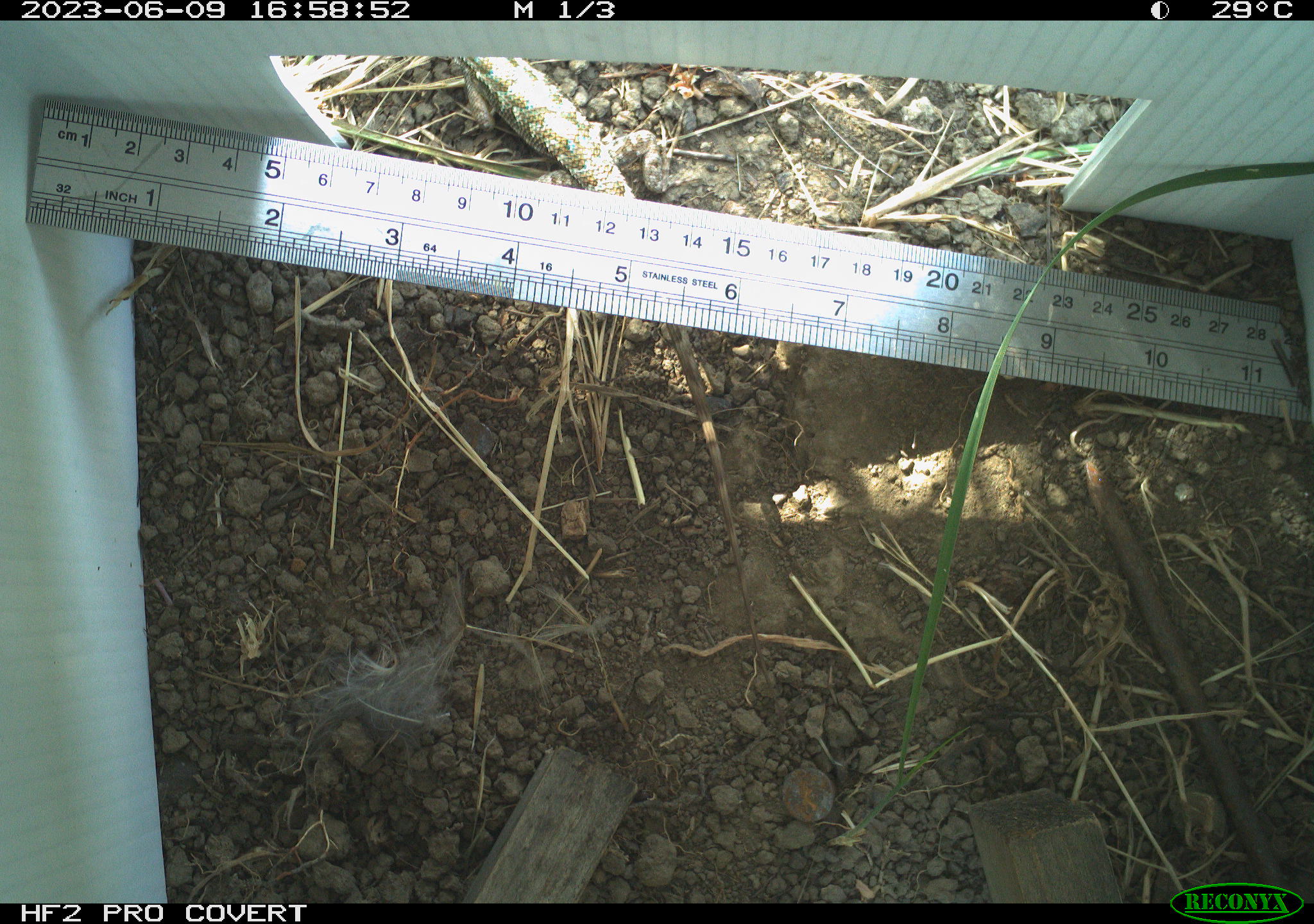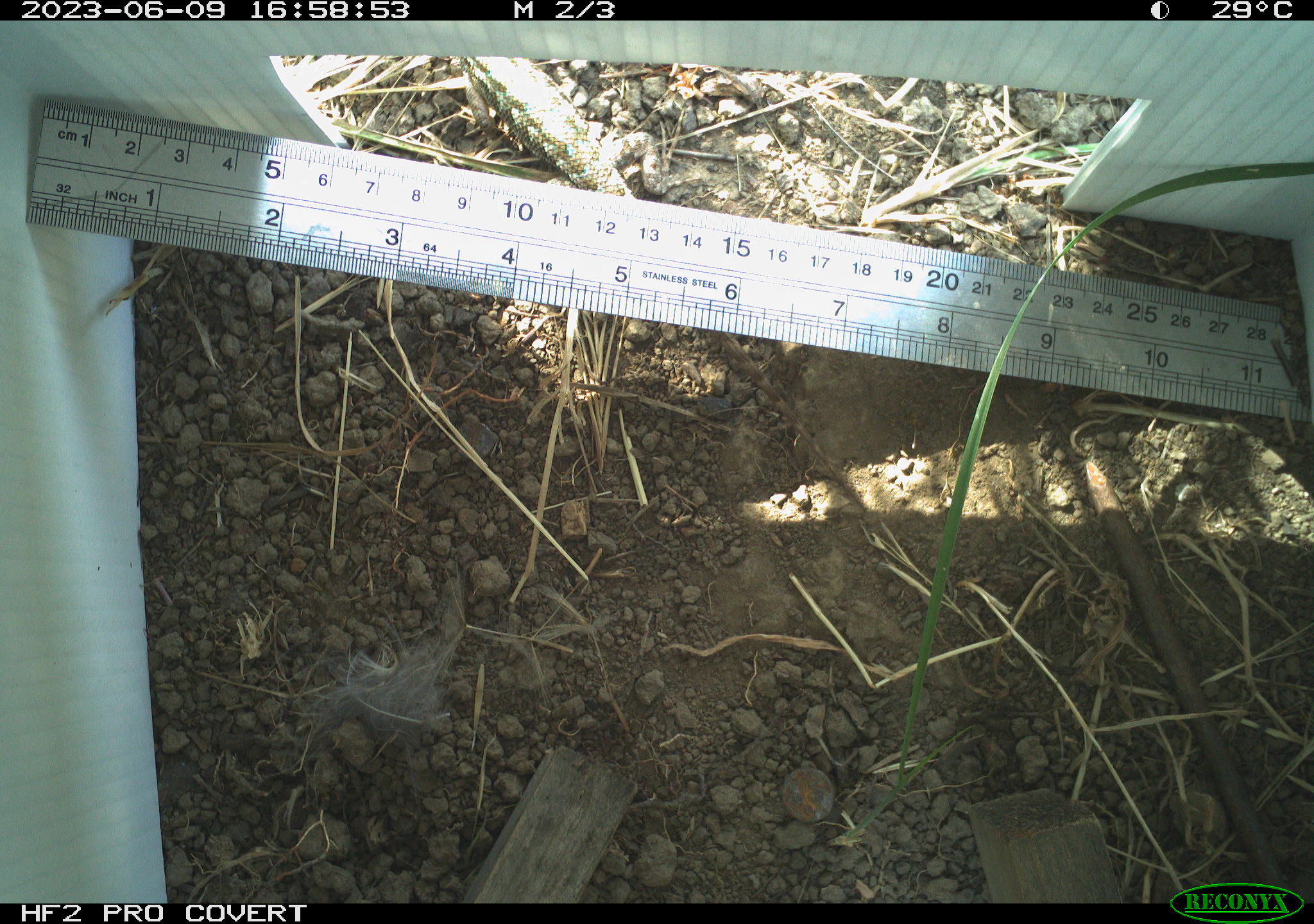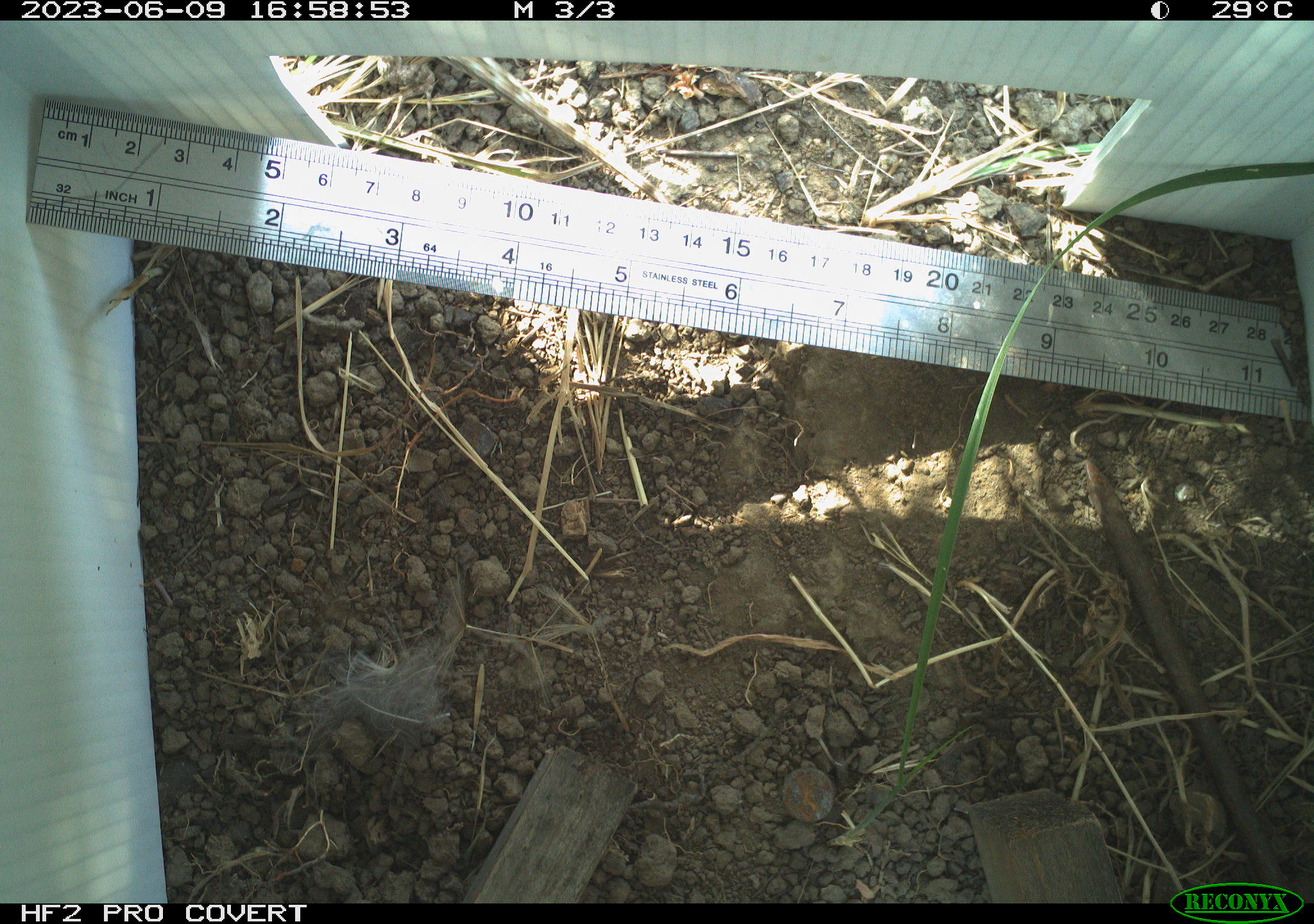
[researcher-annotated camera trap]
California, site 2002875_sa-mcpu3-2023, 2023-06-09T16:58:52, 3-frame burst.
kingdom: Animalia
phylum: Chordata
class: Reptilia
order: Squamata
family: Phrynosomatidae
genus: Sceloporus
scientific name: Sceloporus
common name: spiny lizards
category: sceloporus species